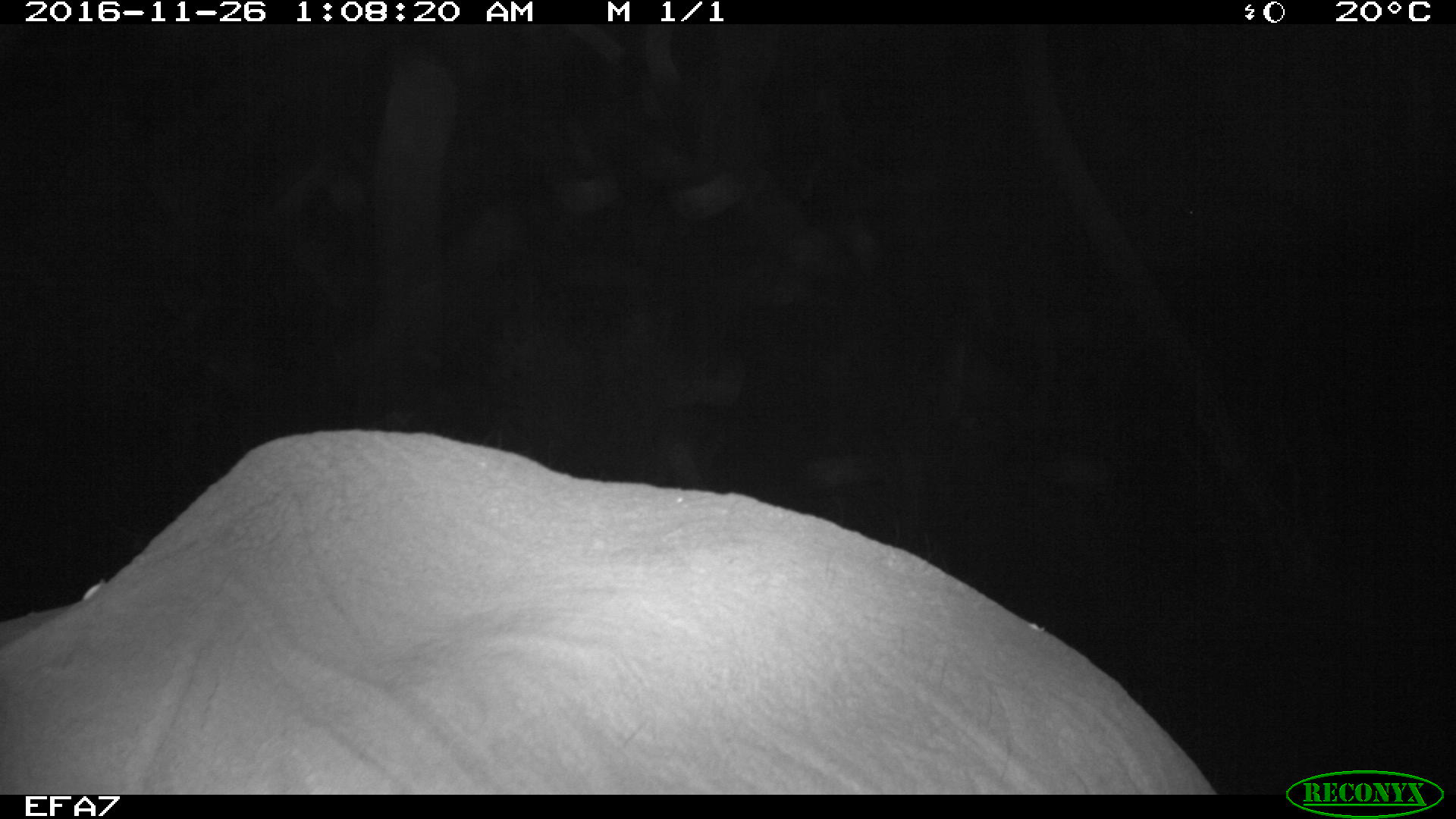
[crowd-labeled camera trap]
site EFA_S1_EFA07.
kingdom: Animalia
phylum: Chordata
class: Mammalia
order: Proboscidea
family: Elephantidae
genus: Loxodonta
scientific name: Loxodonta africana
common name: african bush elephant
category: elephant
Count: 1.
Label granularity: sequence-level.